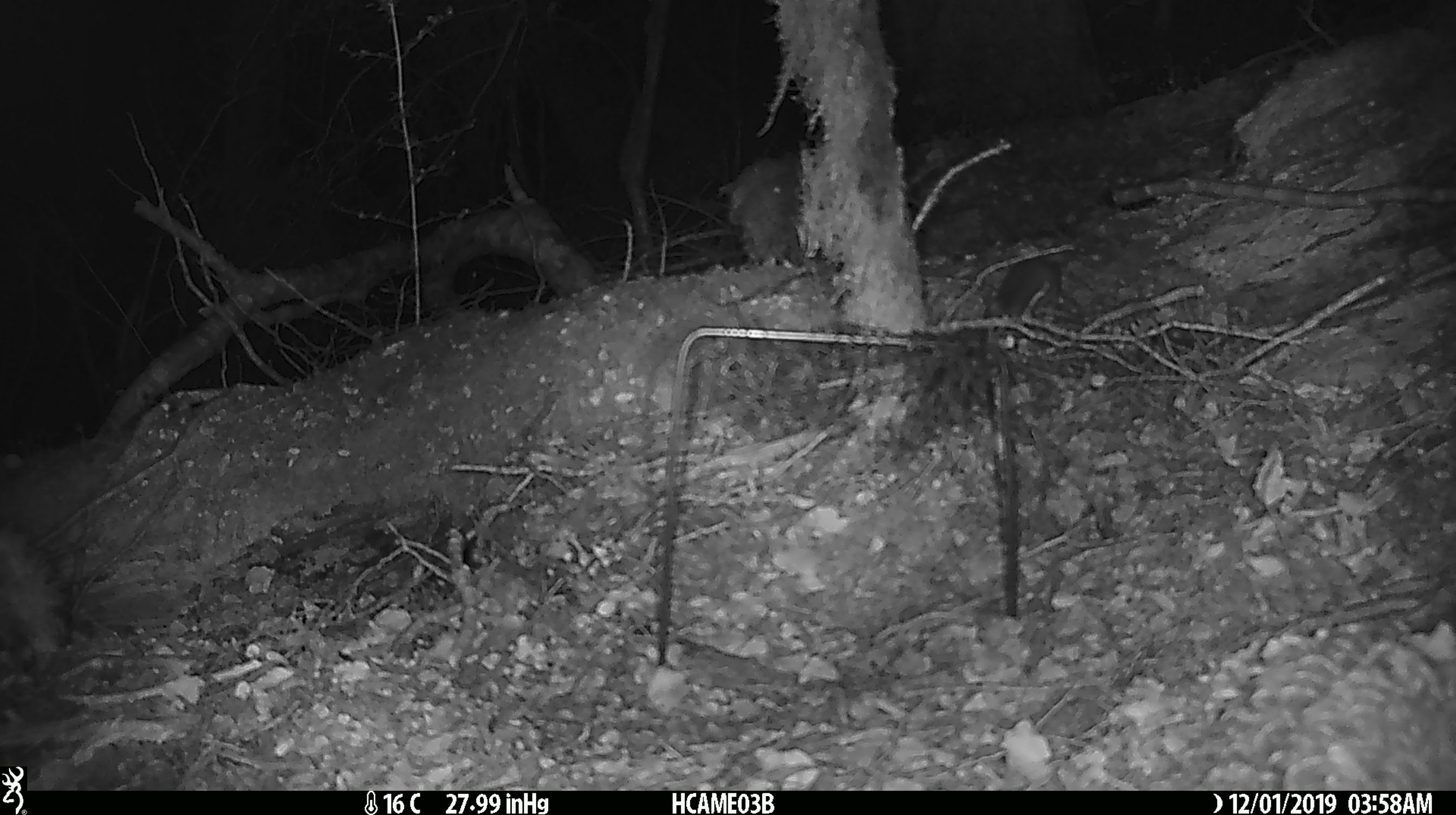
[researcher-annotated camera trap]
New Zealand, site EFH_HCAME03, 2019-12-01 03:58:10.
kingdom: Animalia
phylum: Chordata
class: Mammalia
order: Rodentia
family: Muridae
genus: Mus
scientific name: Mus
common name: mouse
Mouse (Mus).